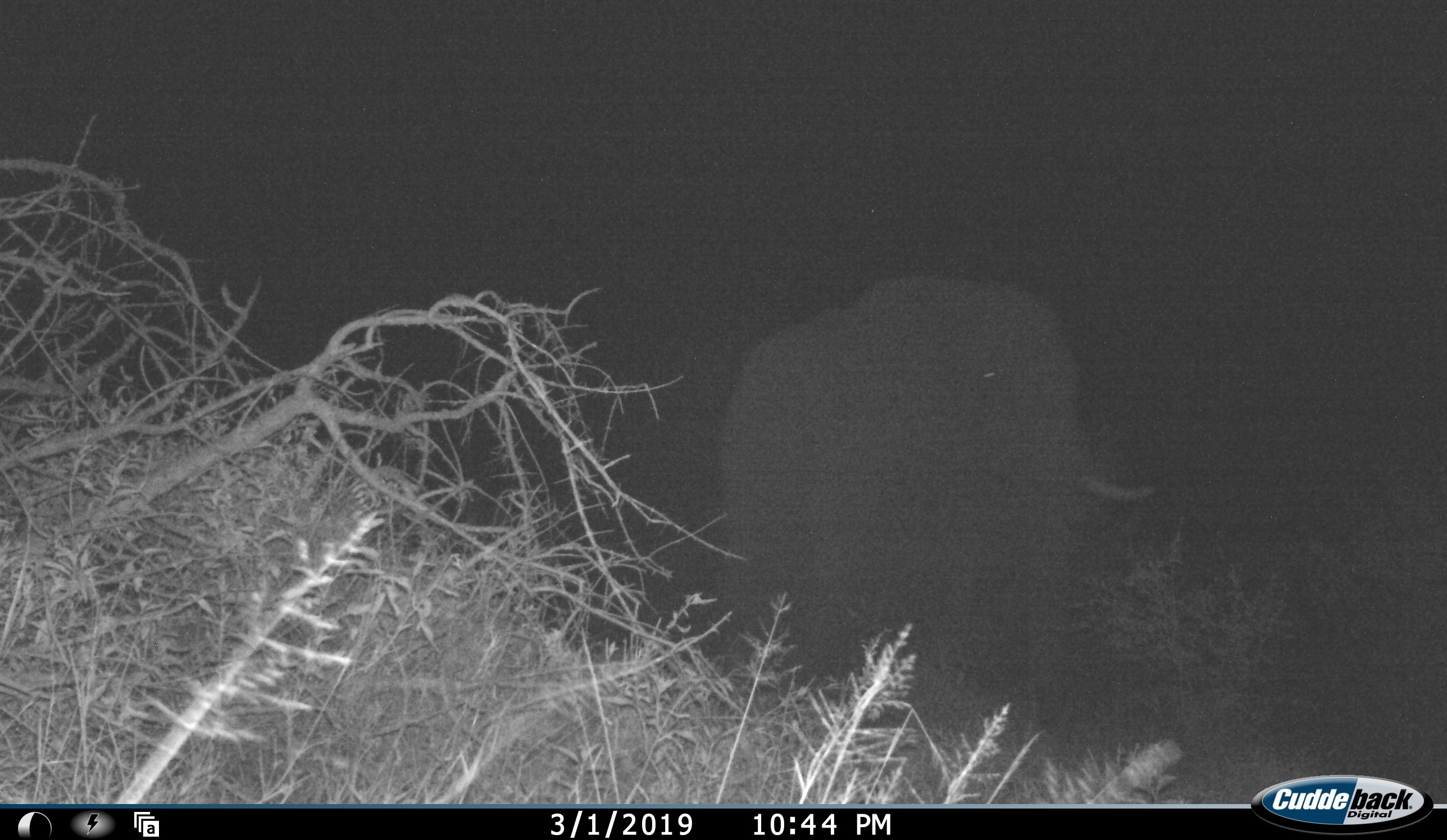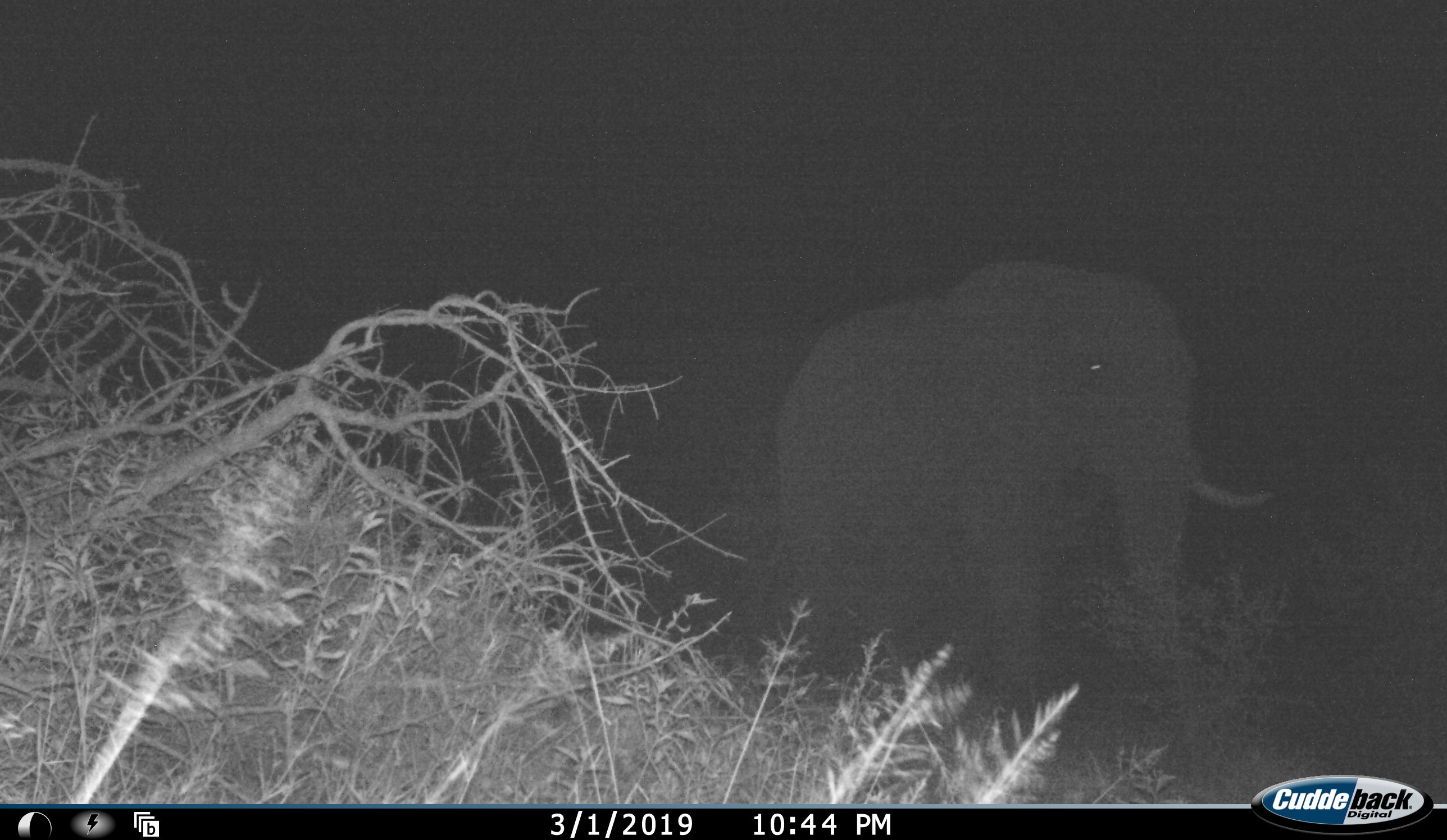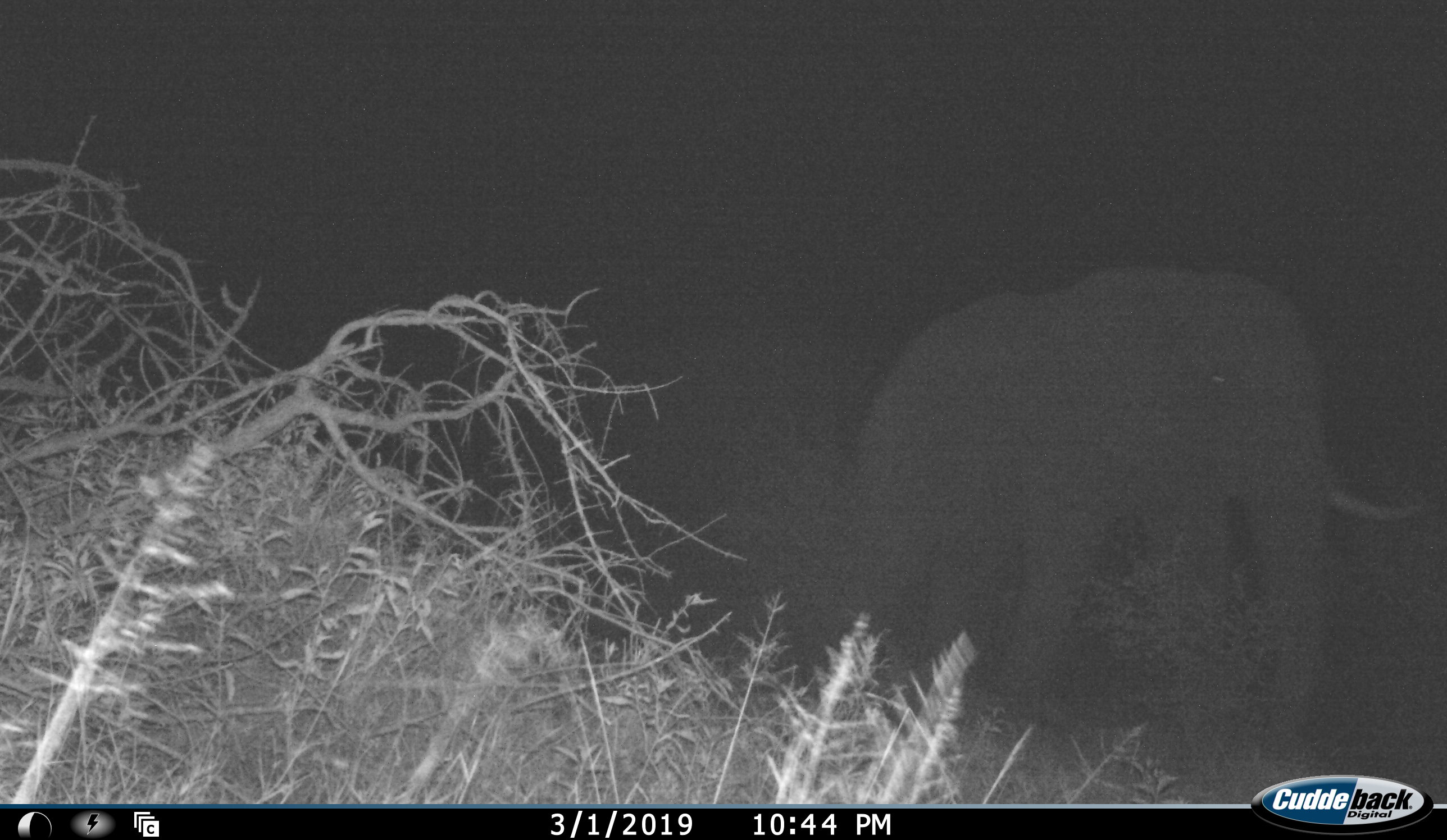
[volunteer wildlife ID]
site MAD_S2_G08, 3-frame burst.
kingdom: Animalia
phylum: Chordata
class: Mammalia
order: Proboscidea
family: Elephantidae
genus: Loxodonta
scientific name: Loxodonta africana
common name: african bush elephant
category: elephant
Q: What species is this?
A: Elephant (african bush elephant) (Loxodonta africana).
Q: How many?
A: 1.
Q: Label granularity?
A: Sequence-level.